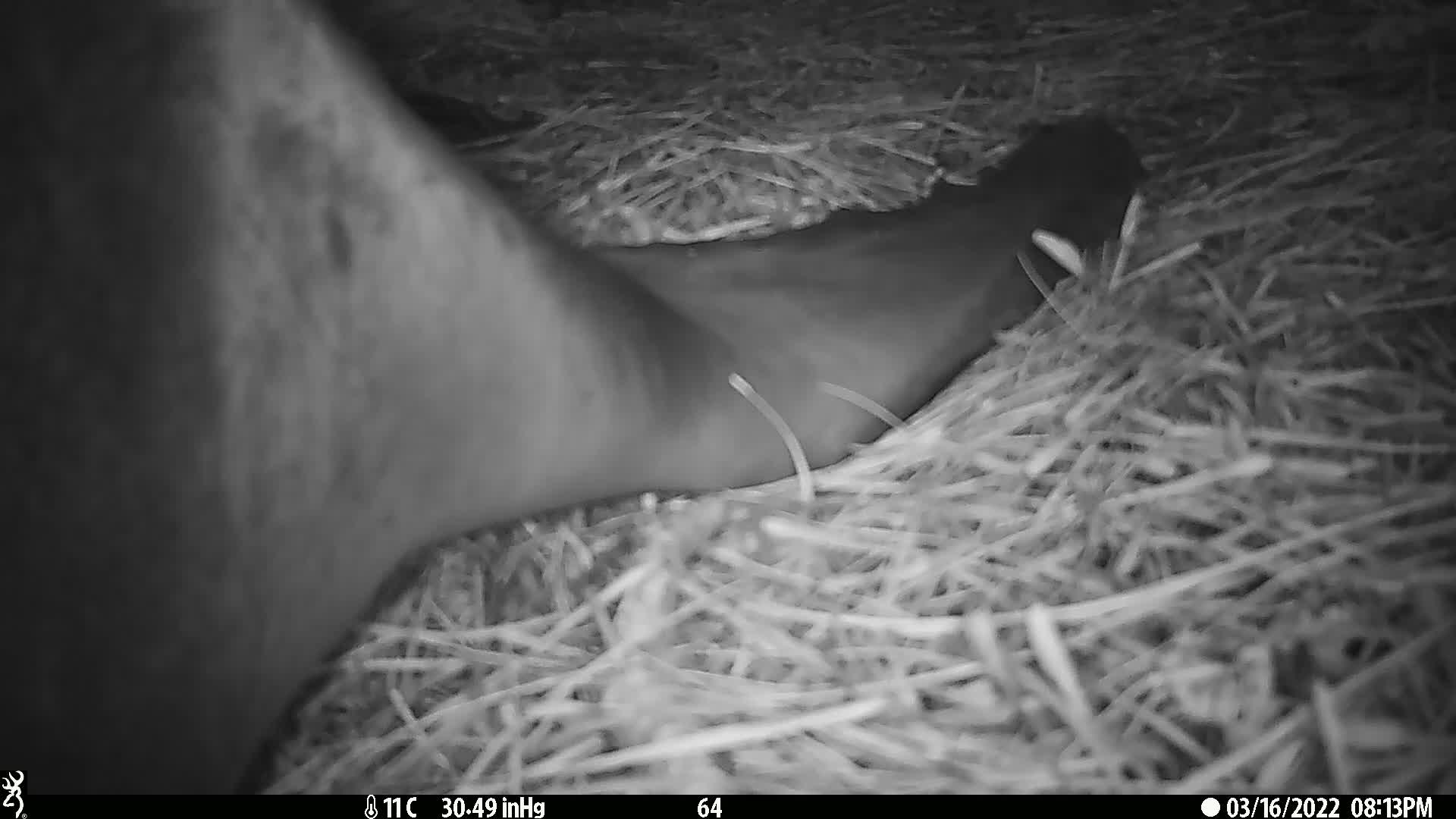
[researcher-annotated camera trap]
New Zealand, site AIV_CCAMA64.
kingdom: Animalia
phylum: Chordata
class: Mammalia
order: Carnivora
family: Otariidae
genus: Phocarctos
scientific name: Phocarctos hookeri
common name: new zealand sea lion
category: sealion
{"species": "sealion (new zealand sea lion) (Phocarctos hookeri)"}